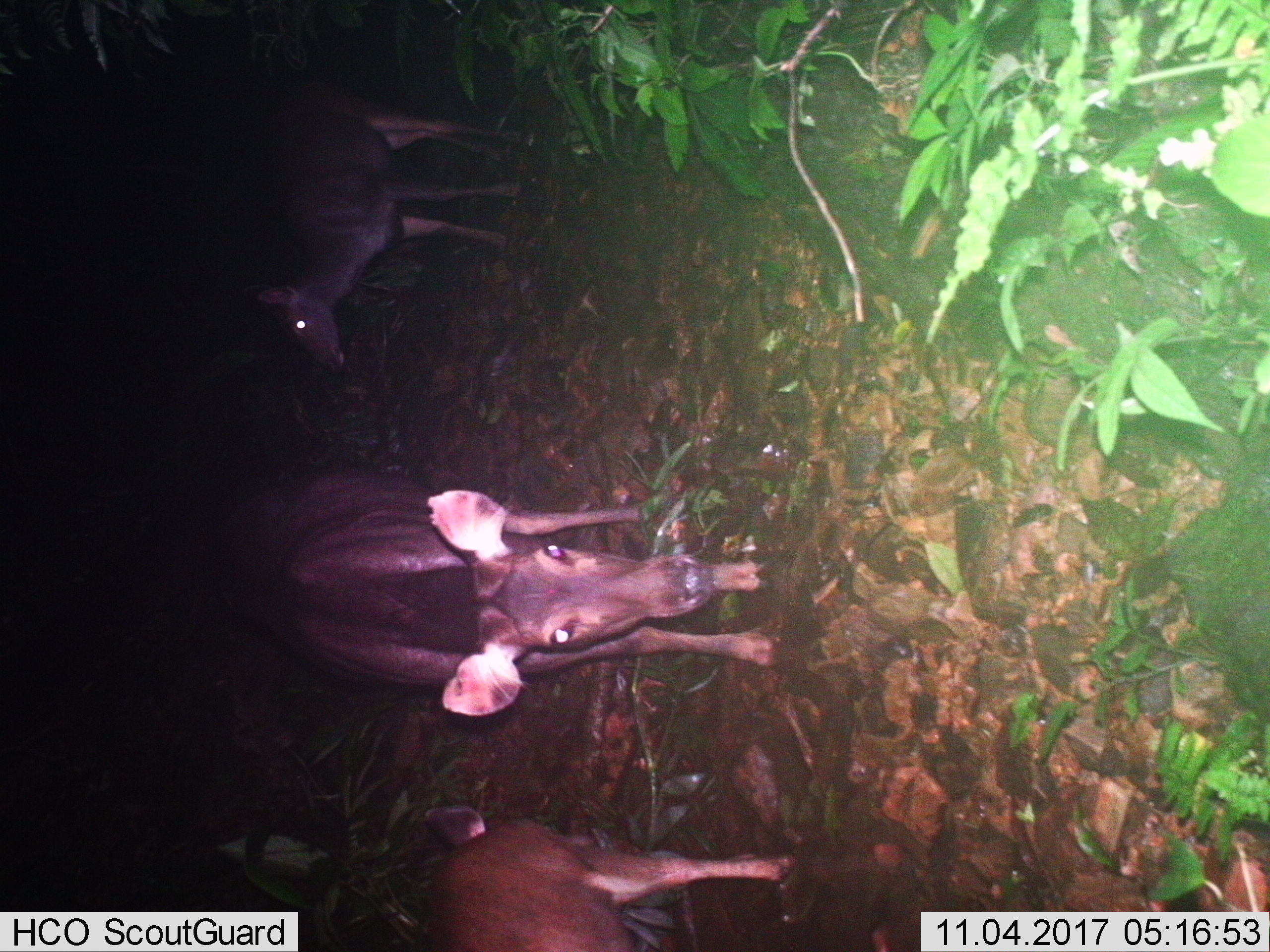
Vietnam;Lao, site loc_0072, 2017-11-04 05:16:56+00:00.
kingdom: Animalia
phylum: Chordata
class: Mammalia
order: Artiodactyla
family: Cervidae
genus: Rusa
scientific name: Rusa unicolor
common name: sambar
Sambar (Rusa unicolor). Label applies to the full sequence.